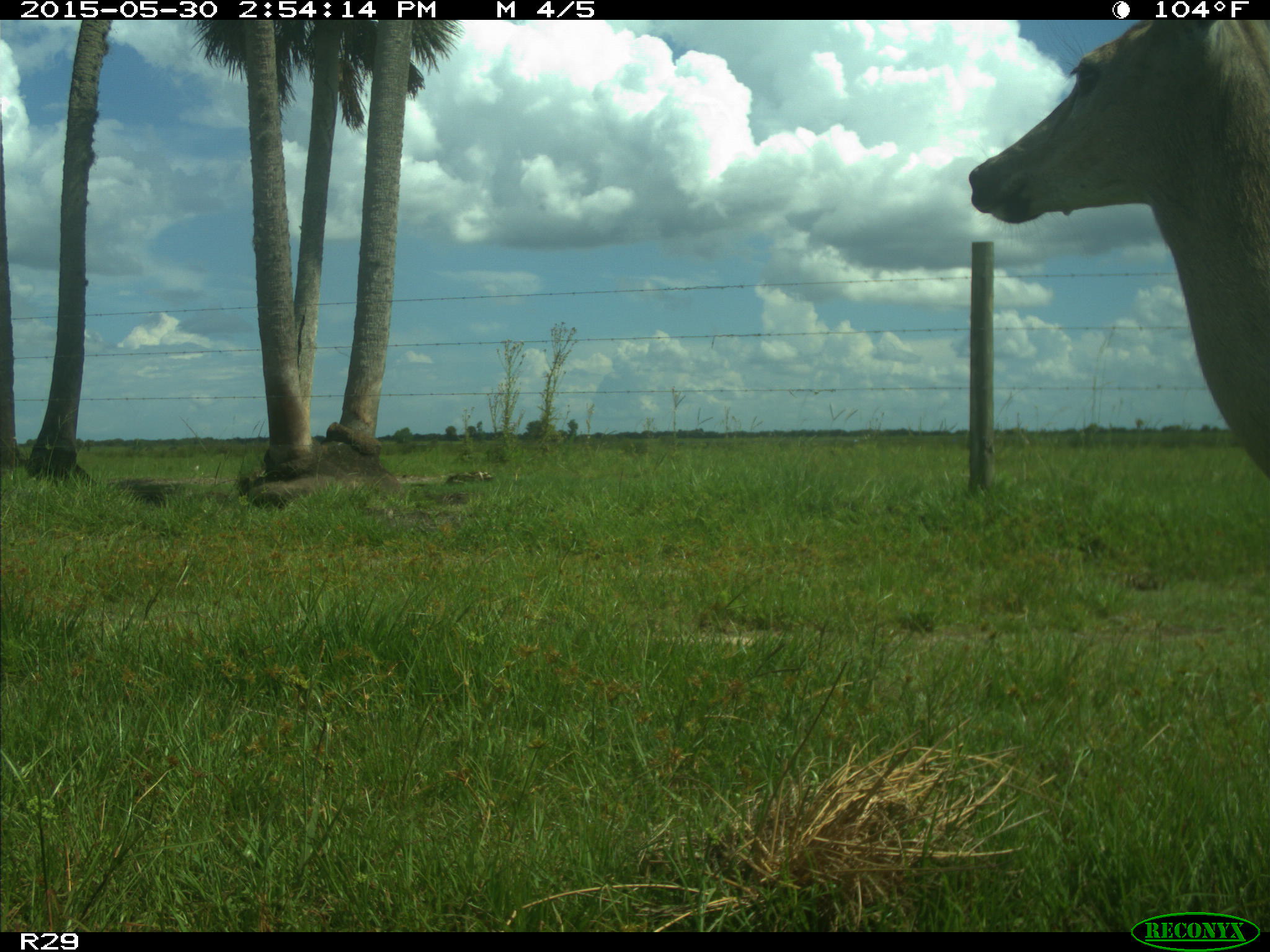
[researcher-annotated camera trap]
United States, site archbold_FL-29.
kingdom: Animalia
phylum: Chordata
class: Mammalia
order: Artiodactyla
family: Cervidae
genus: Odocoileus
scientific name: Odocoileus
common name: deer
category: unidentified deer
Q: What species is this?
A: Unidentified deer (deer) (Odocoileus).